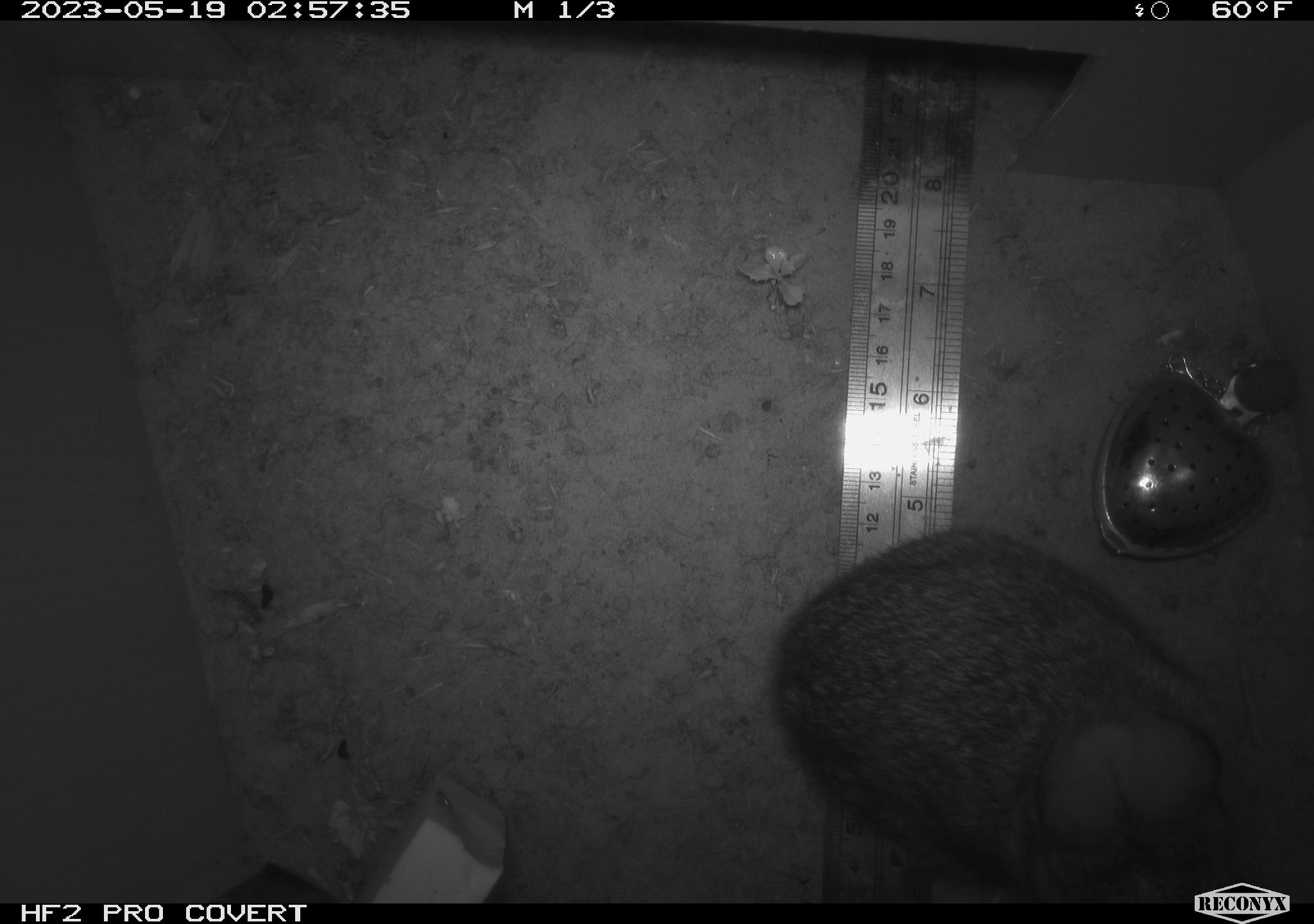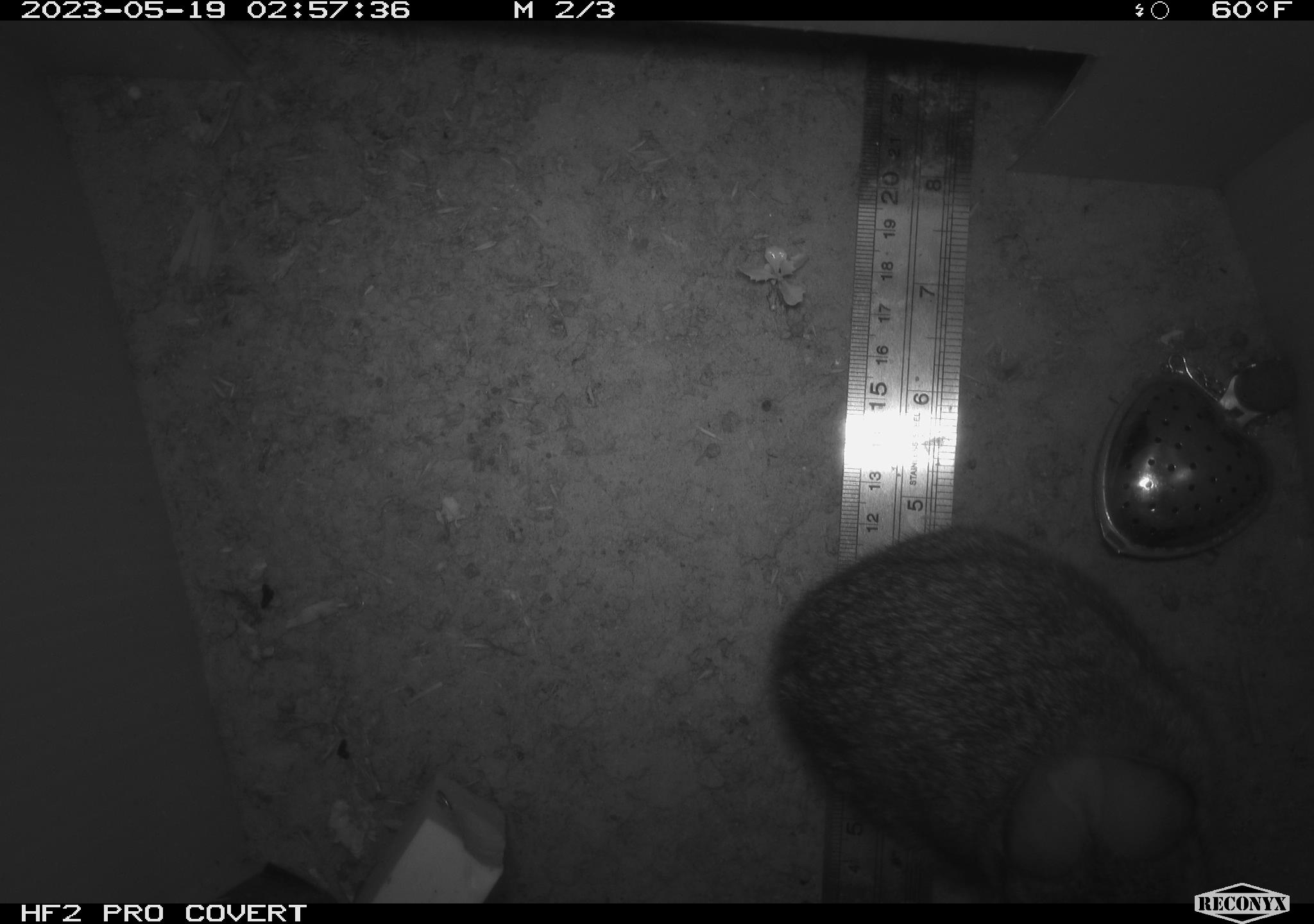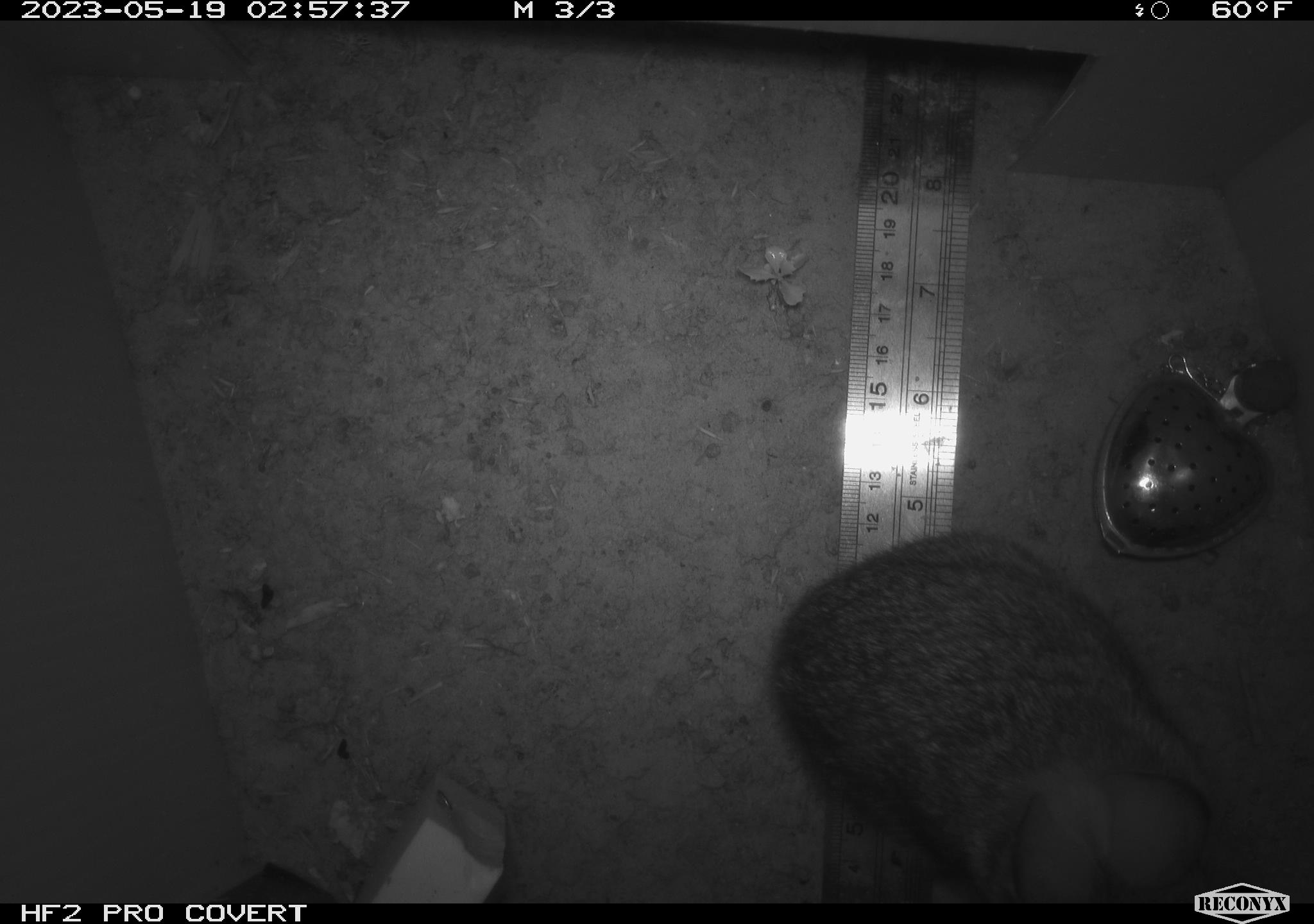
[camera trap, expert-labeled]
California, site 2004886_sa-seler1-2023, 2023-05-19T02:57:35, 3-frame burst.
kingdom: Animalia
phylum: Chordata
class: Mammalia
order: Lagomorpha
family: Leporidae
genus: Sylvilagus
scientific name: Sylvilagus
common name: cottontail rabbits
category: sylvilagus species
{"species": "sylvilagus species (cottontail rabbits) (Sylvilagus)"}